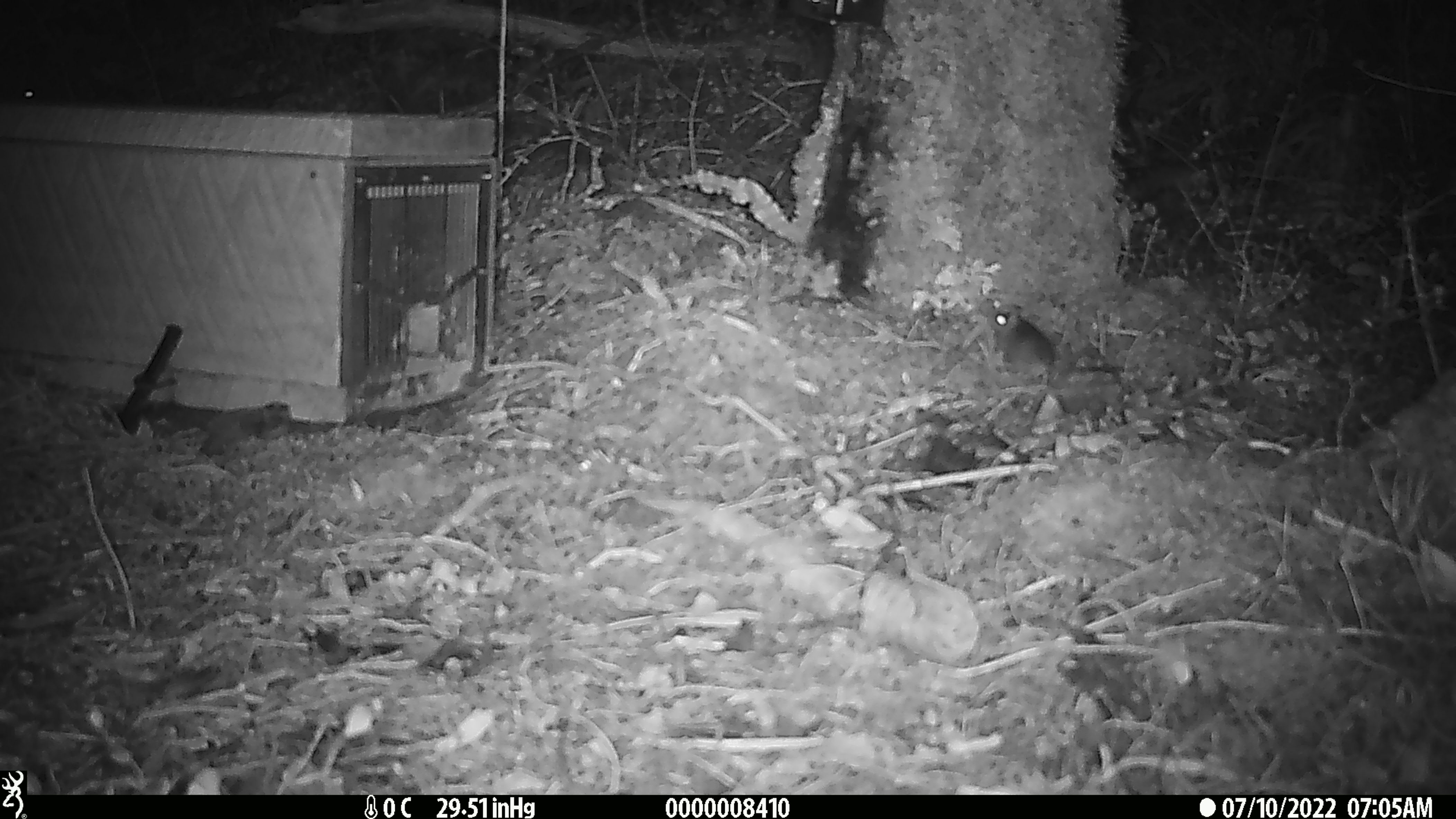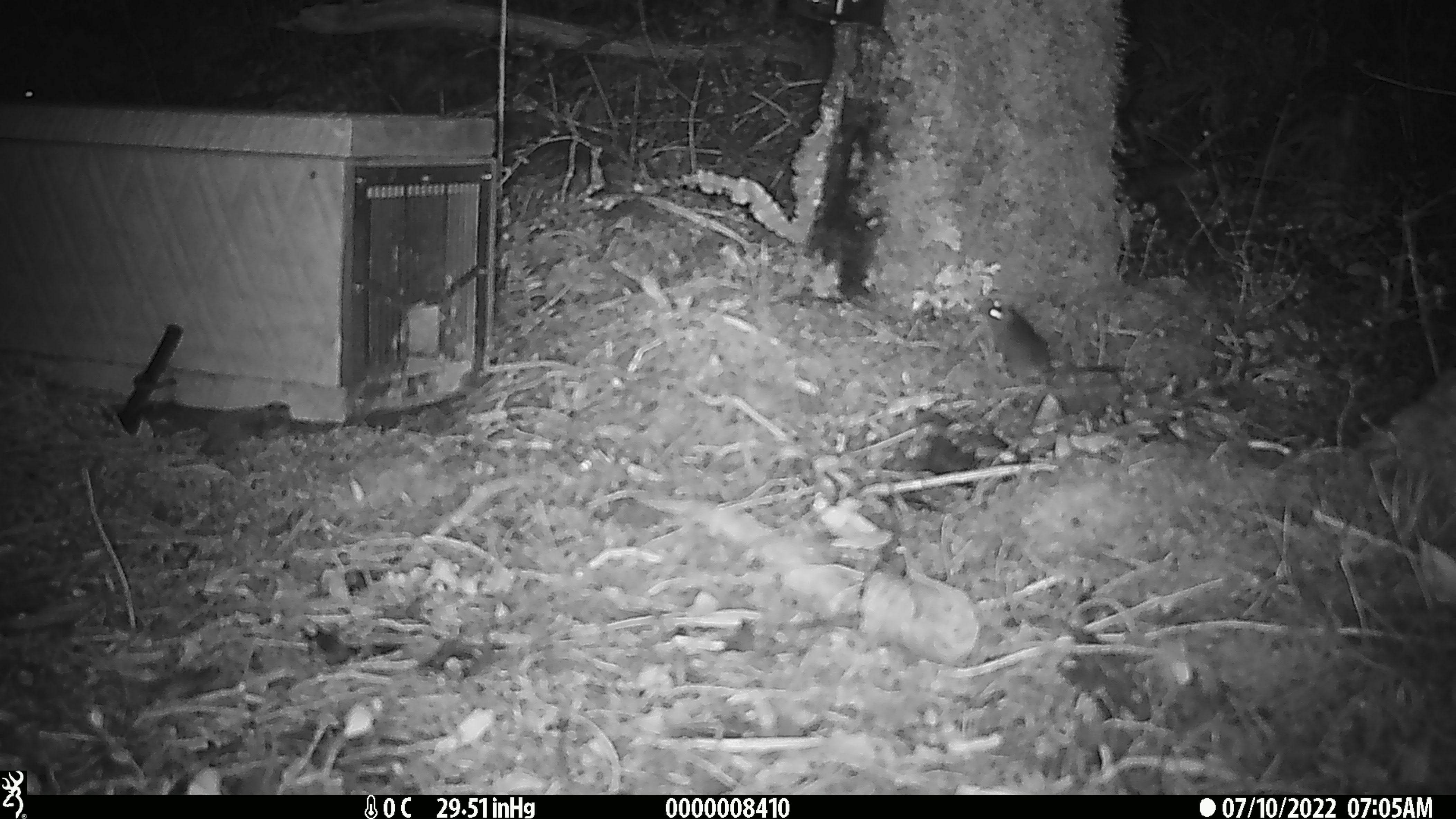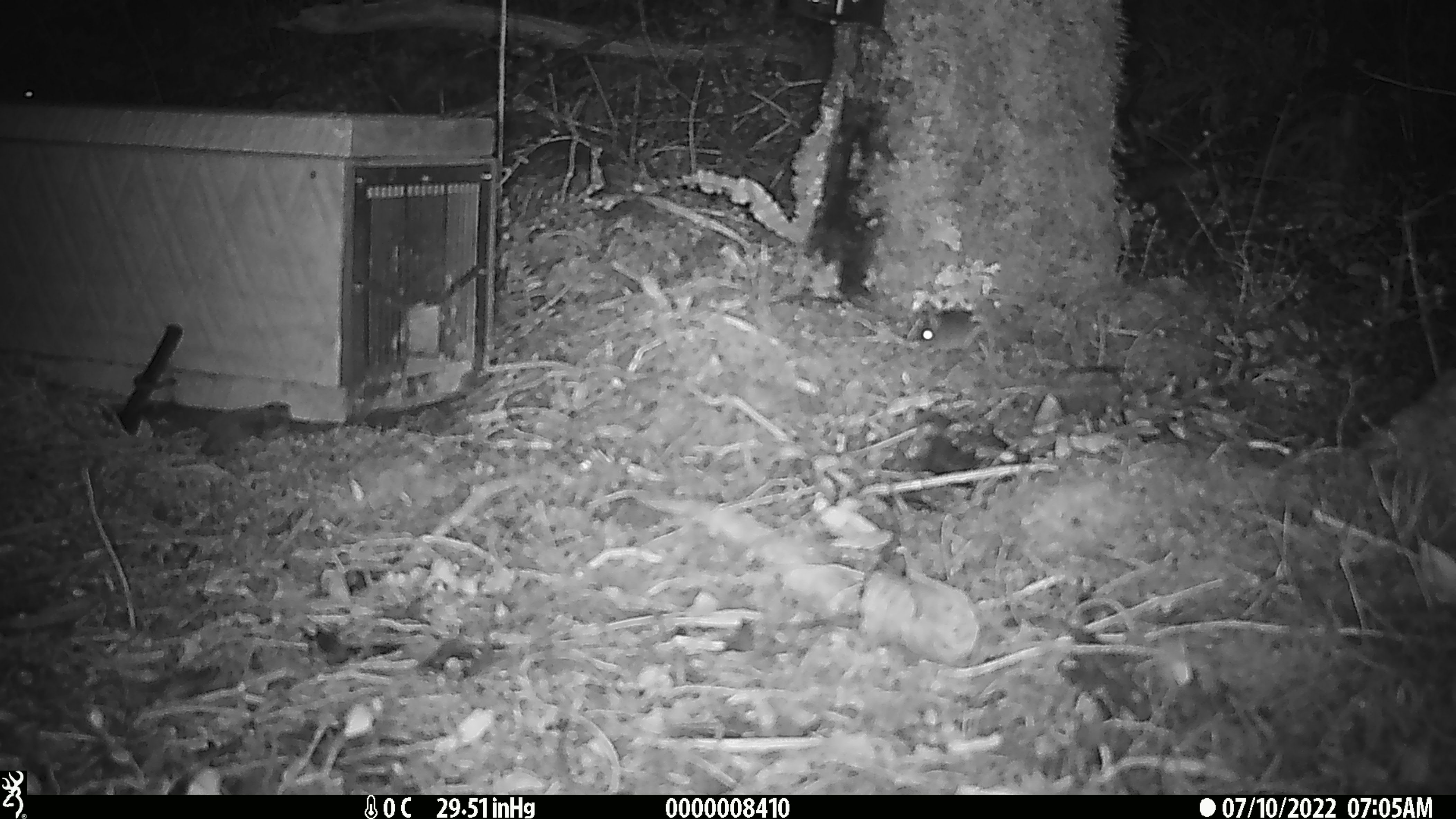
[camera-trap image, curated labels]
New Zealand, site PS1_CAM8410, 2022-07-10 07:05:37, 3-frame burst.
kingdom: Animalia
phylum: Chordata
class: Mammalia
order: Rodentia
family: Muridae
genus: Mus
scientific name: Mus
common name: mouse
Mouse (Mus).